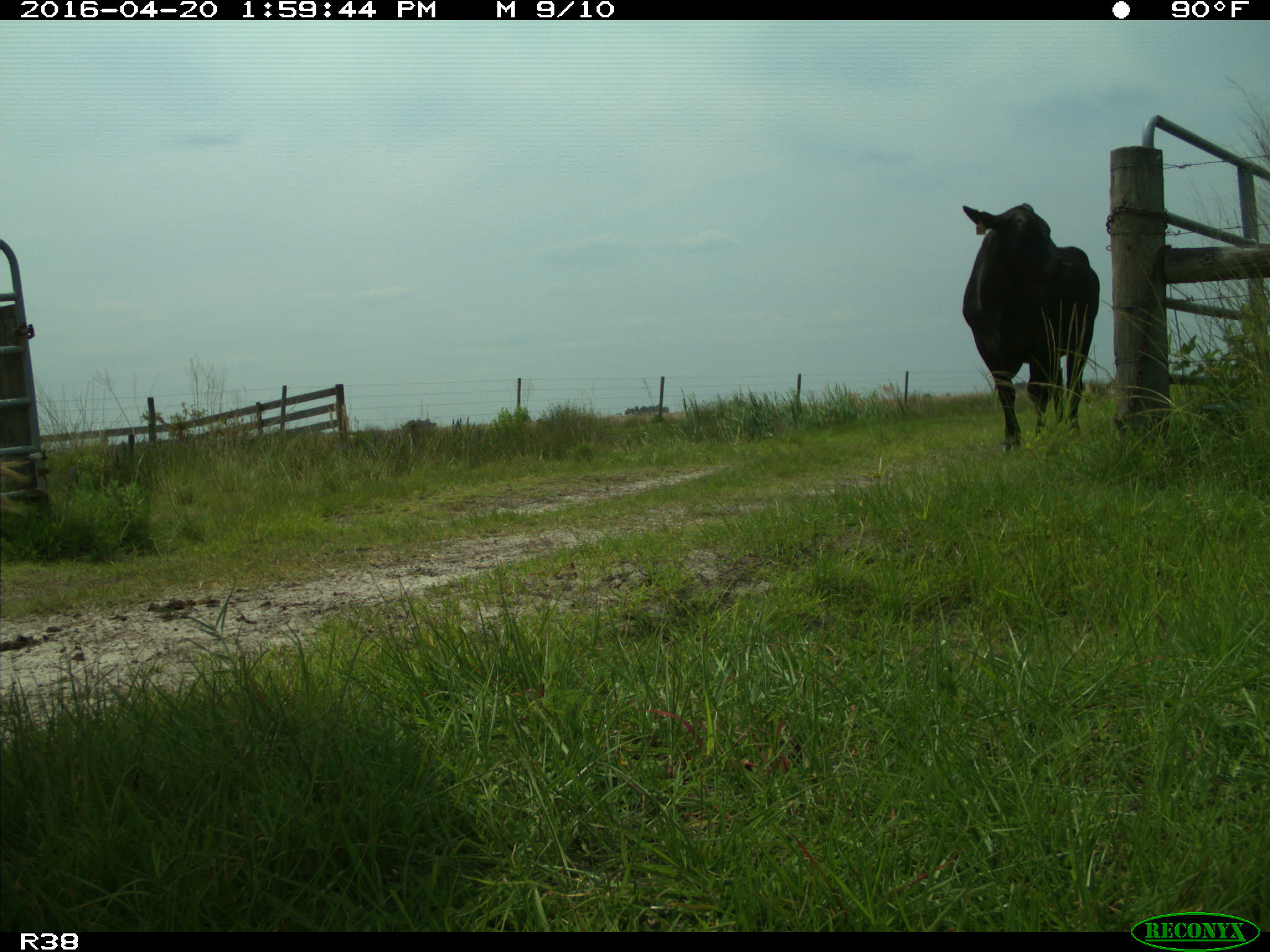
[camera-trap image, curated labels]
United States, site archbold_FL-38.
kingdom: Animalia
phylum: Chordata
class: Mammalia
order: Artiodactyla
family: Bovidae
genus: Bos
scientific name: Bos taurus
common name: domestic cow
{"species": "Bos taurus (domestic cow)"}